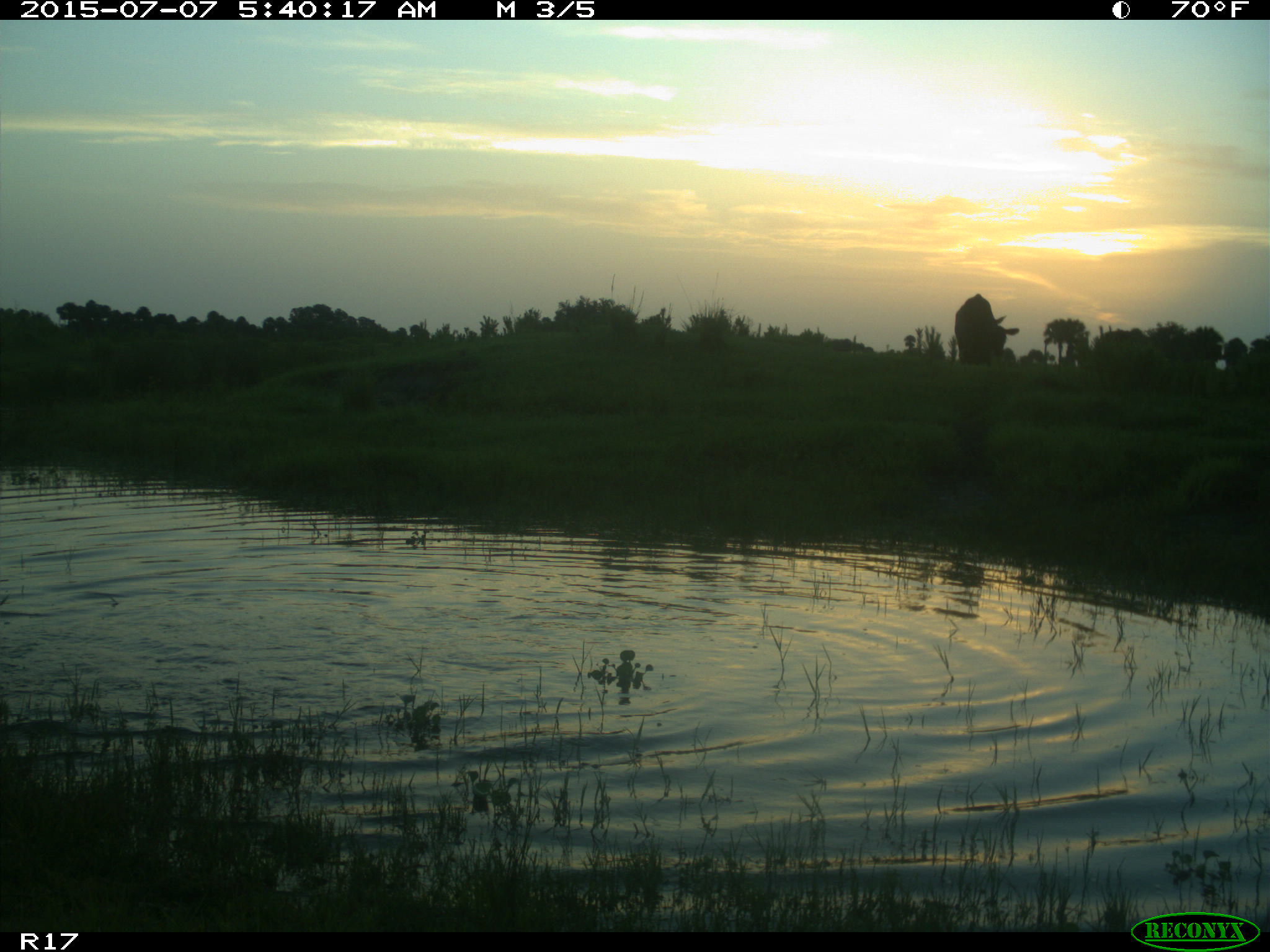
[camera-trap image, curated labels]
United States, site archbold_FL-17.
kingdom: Animalia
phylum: Chordata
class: Mammalia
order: Artiodactyla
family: Bovidae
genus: Bos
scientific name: Bos taurus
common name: domestic cow